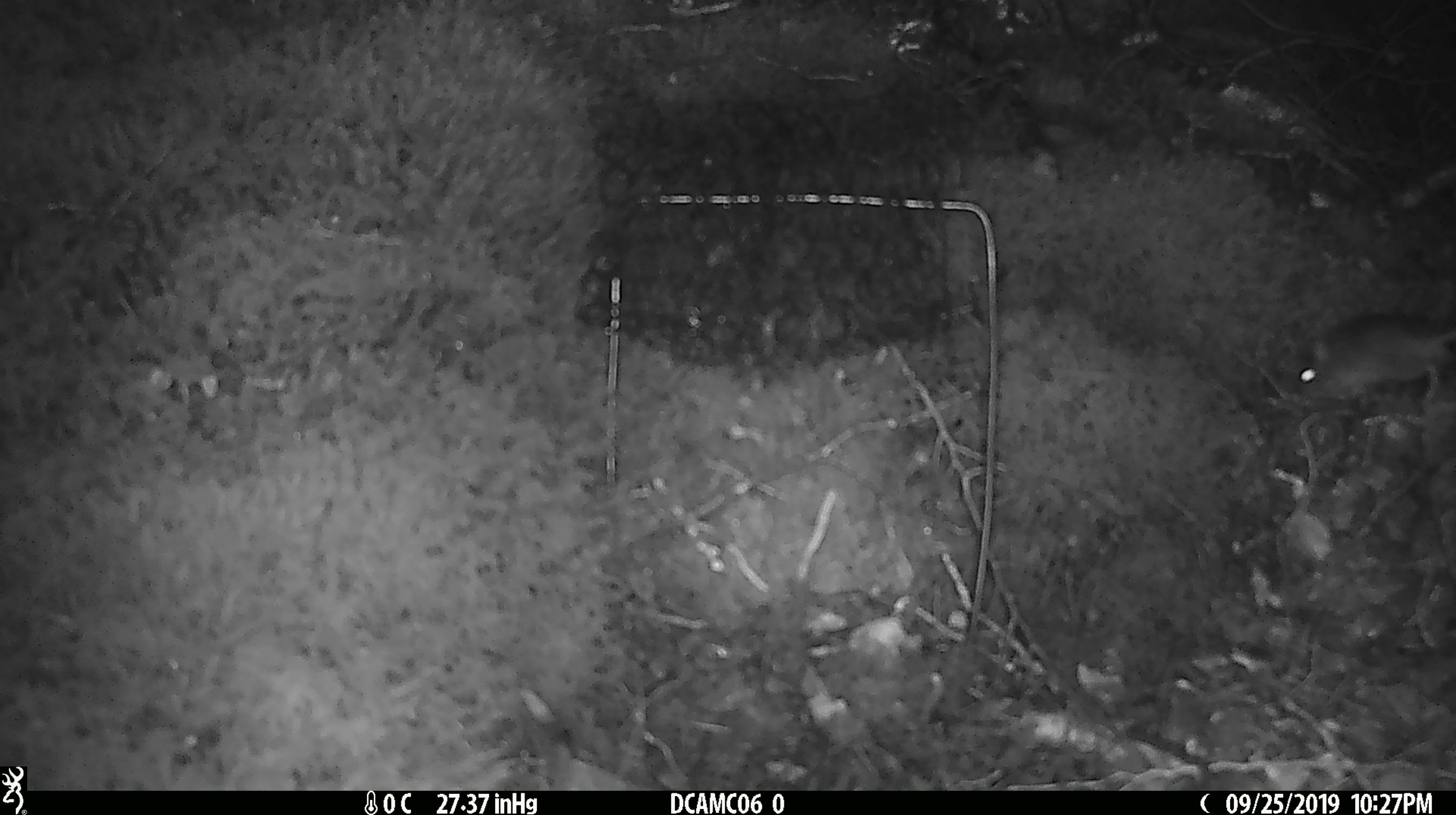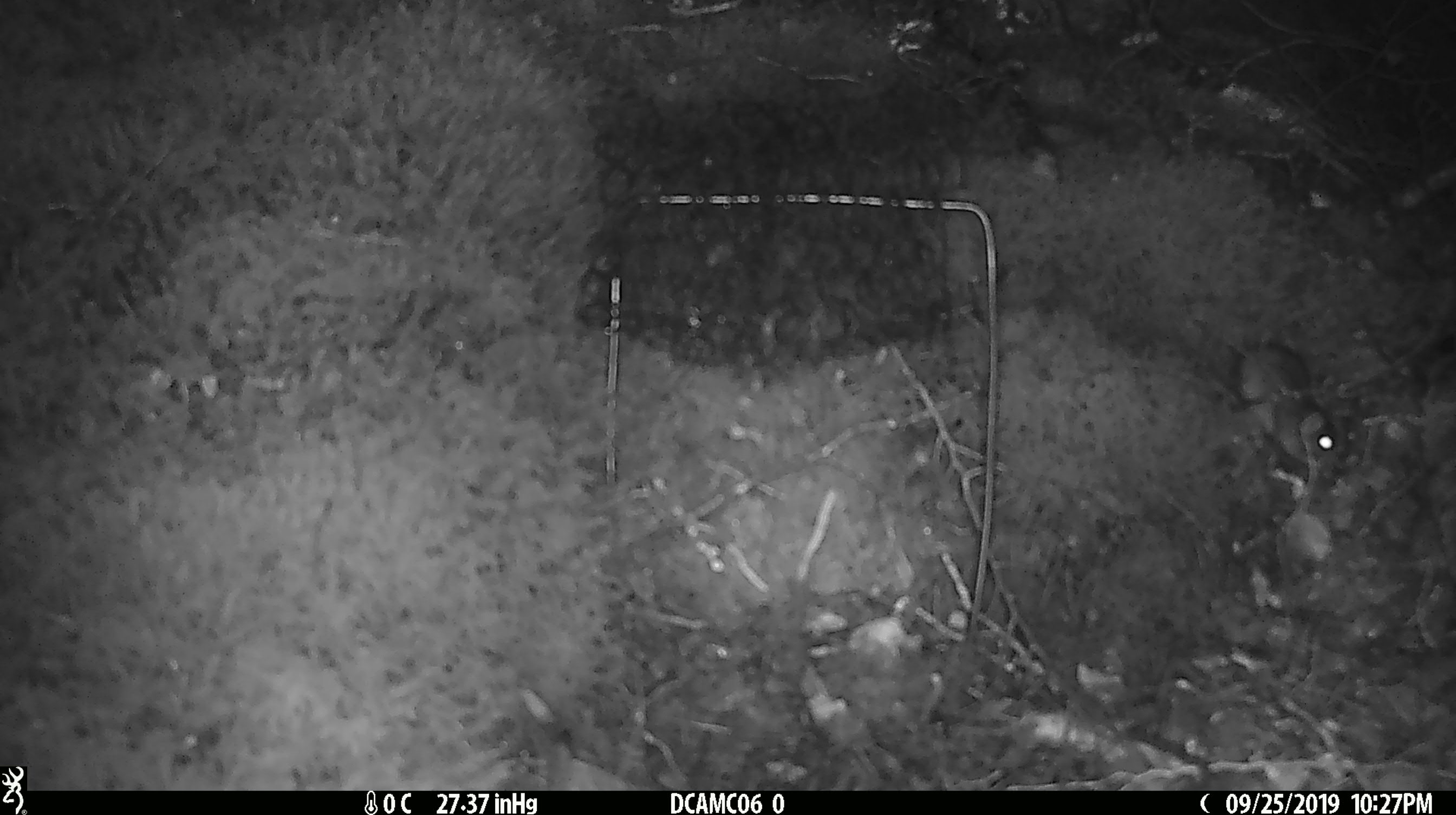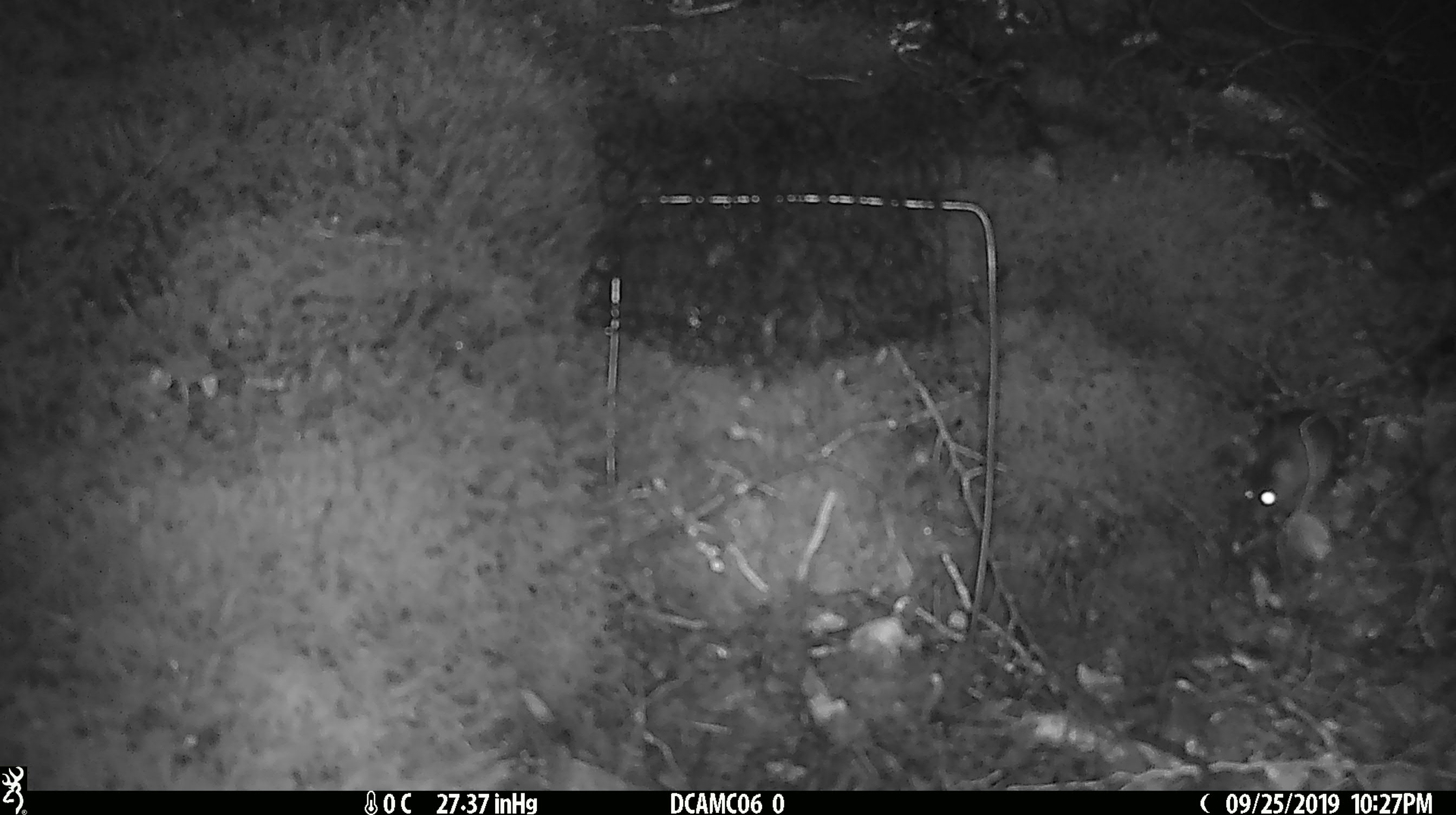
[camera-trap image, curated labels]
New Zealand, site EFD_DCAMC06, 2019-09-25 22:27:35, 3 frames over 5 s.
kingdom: Animalia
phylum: Chordata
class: Mammalia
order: Rodentia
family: Muridae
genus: Mus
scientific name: Mus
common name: mouse